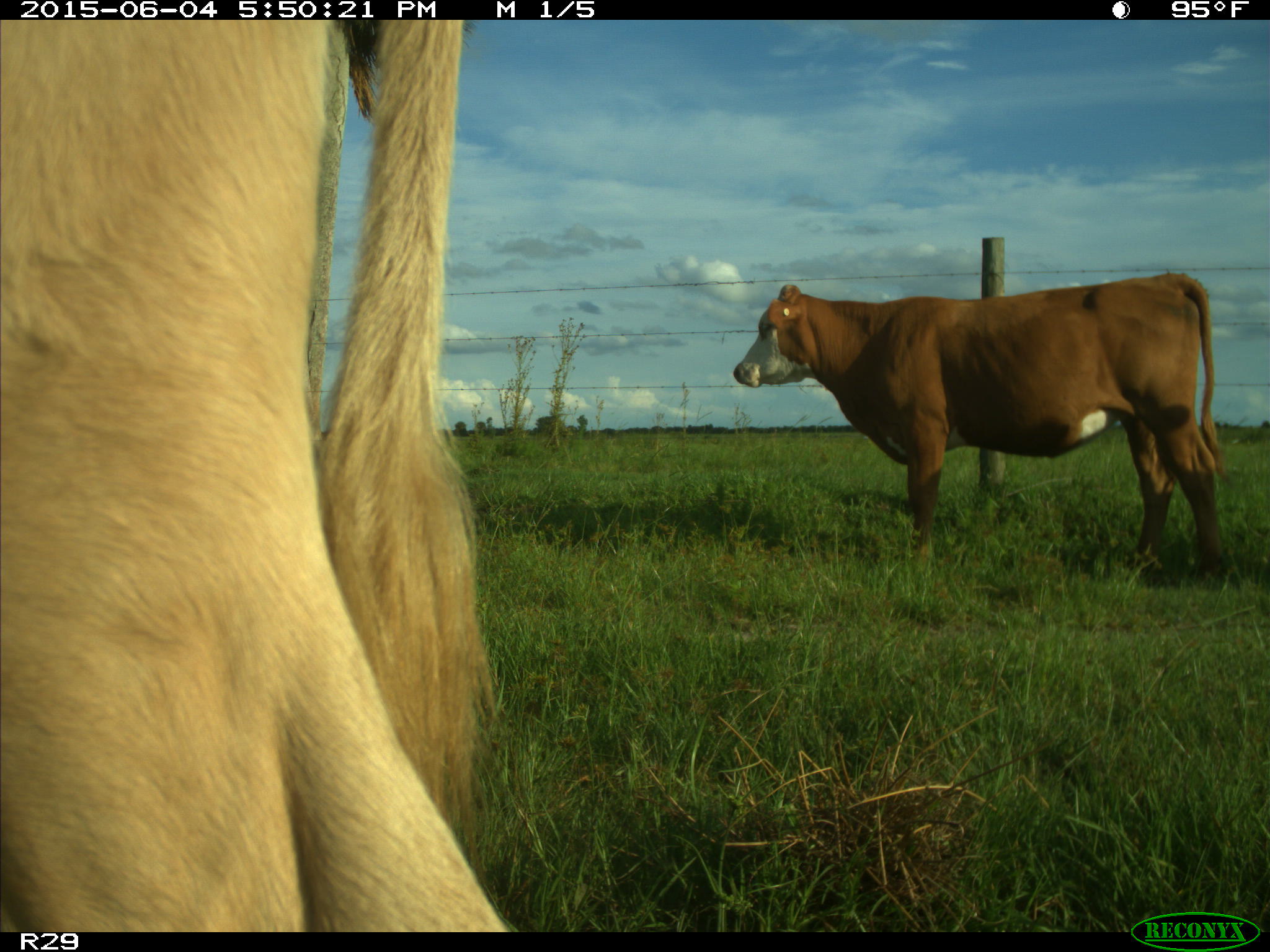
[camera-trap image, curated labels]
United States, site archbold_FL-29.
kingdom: Animalia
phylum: Chordata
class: Mammalia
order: Artiodactyla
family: Bovidae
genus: Bos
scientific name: Bos taurus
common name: domestic cow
Bos taurus (domestic cow).